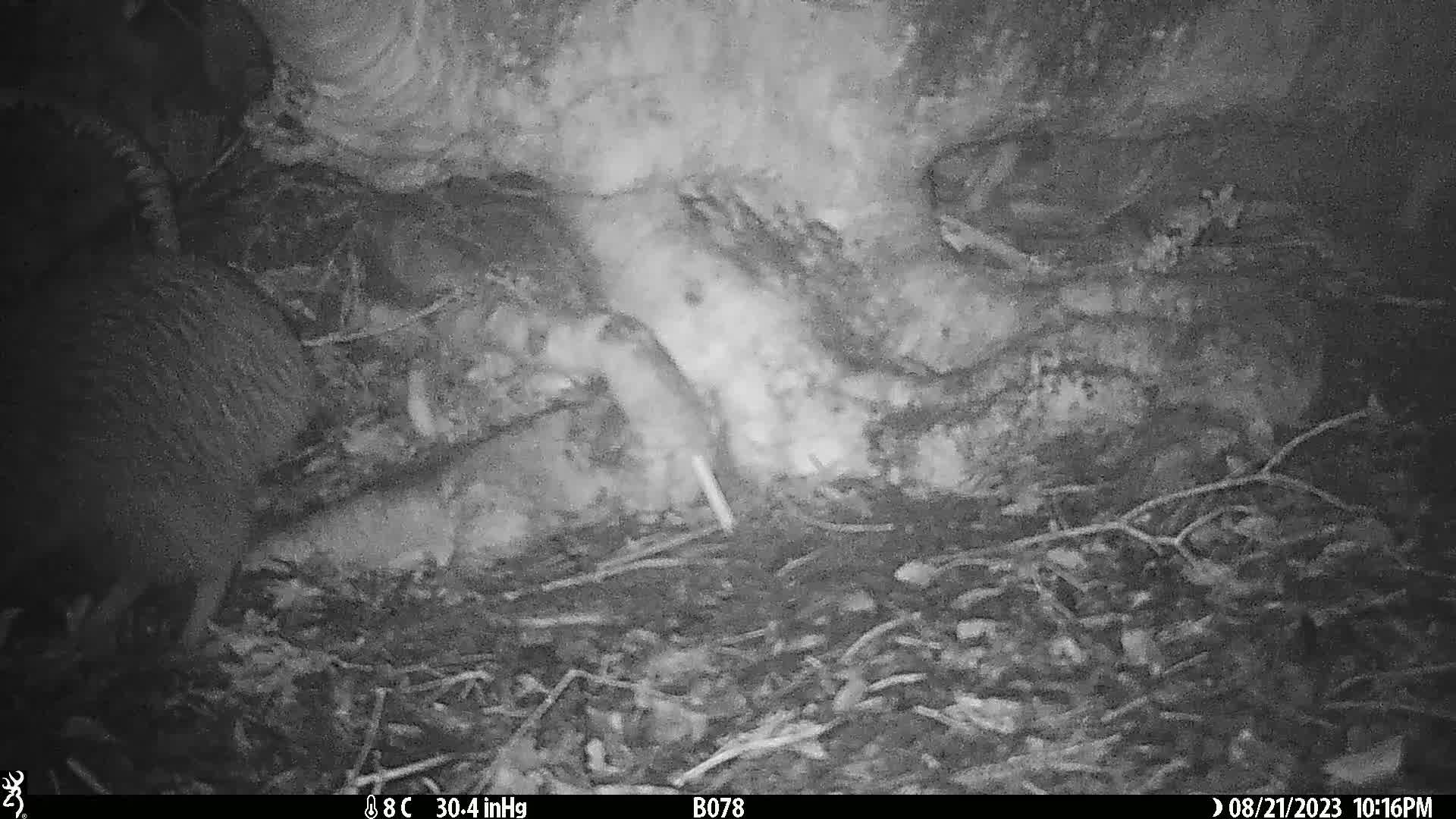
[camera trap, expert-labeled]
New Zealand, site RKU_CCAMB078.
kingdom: Animalia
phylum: Chordata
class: Aves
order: Apterygiformes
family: Apterygidae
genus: Apteryx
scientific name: Apteryx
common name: kiwi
Kiwi (Apteryx).